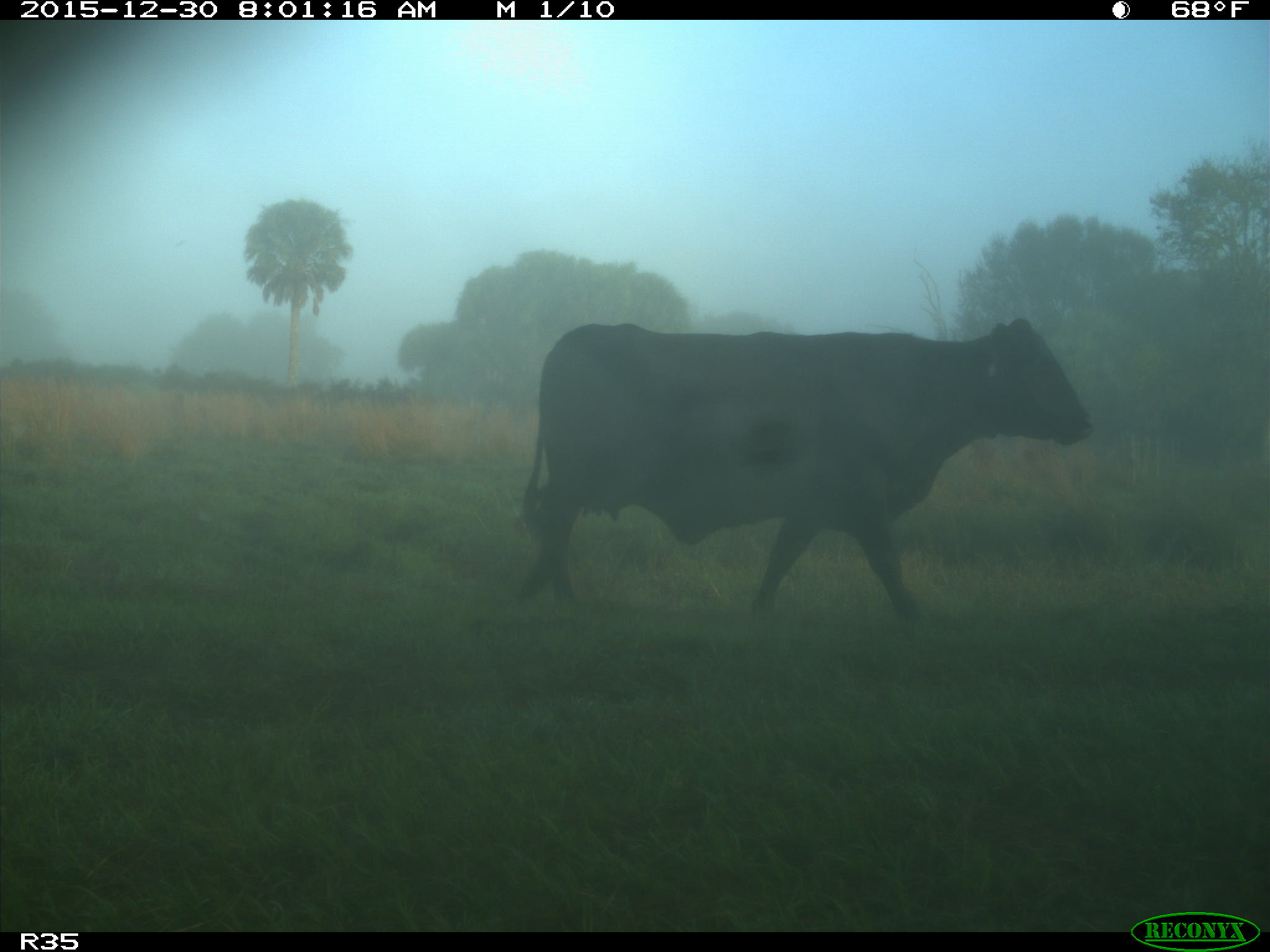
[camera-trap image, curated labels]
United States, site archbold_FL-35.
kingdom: Animalia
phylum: Chordata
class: Mammalia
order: Artiodactyla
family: Bovidae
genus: Bos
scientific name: Bos taurus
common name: domestic cow